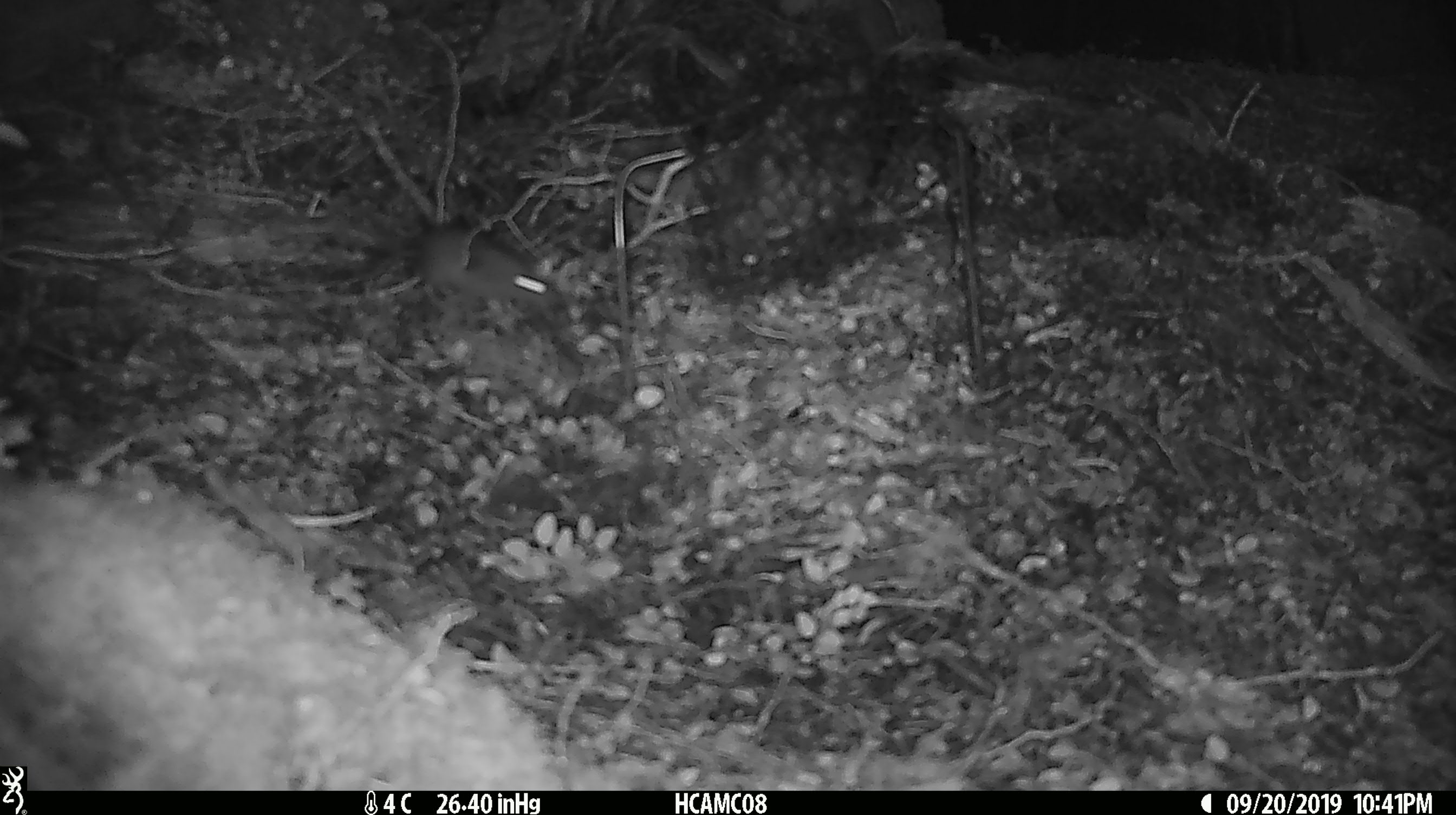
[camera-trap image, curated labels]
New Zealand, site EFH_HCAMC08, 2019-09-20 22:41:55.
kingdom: Animalia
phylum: Chordata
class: Mammalia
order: Rodentia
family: Muridae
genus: Mus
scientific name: Mus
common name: mouse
Mouse (Mus).